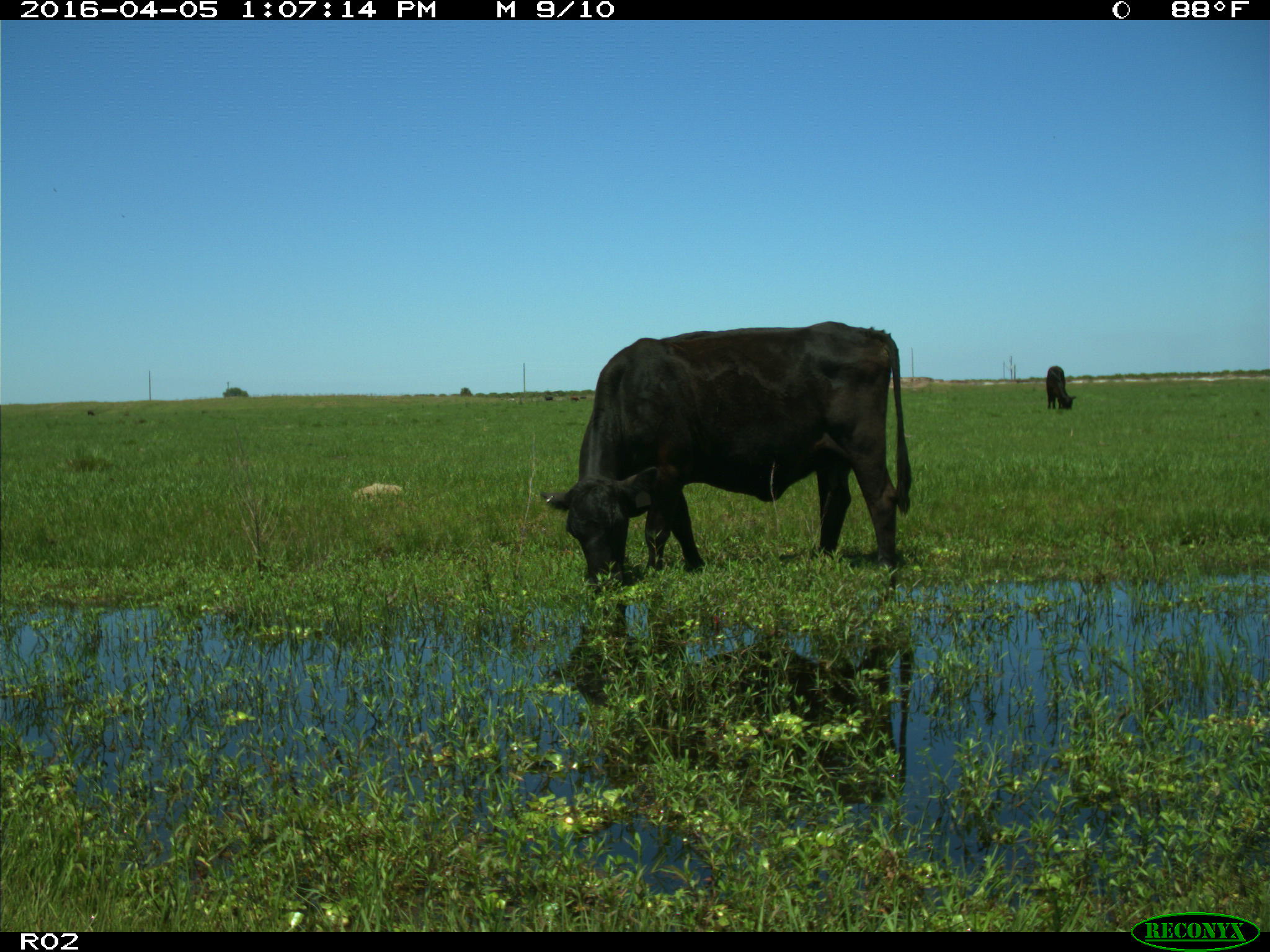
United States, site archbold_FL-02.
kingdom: Animalia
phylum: Chordata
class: Mammalia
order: Artiodactyla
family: Bovidae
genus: Bos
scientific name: Bos taurus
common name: domestic cow